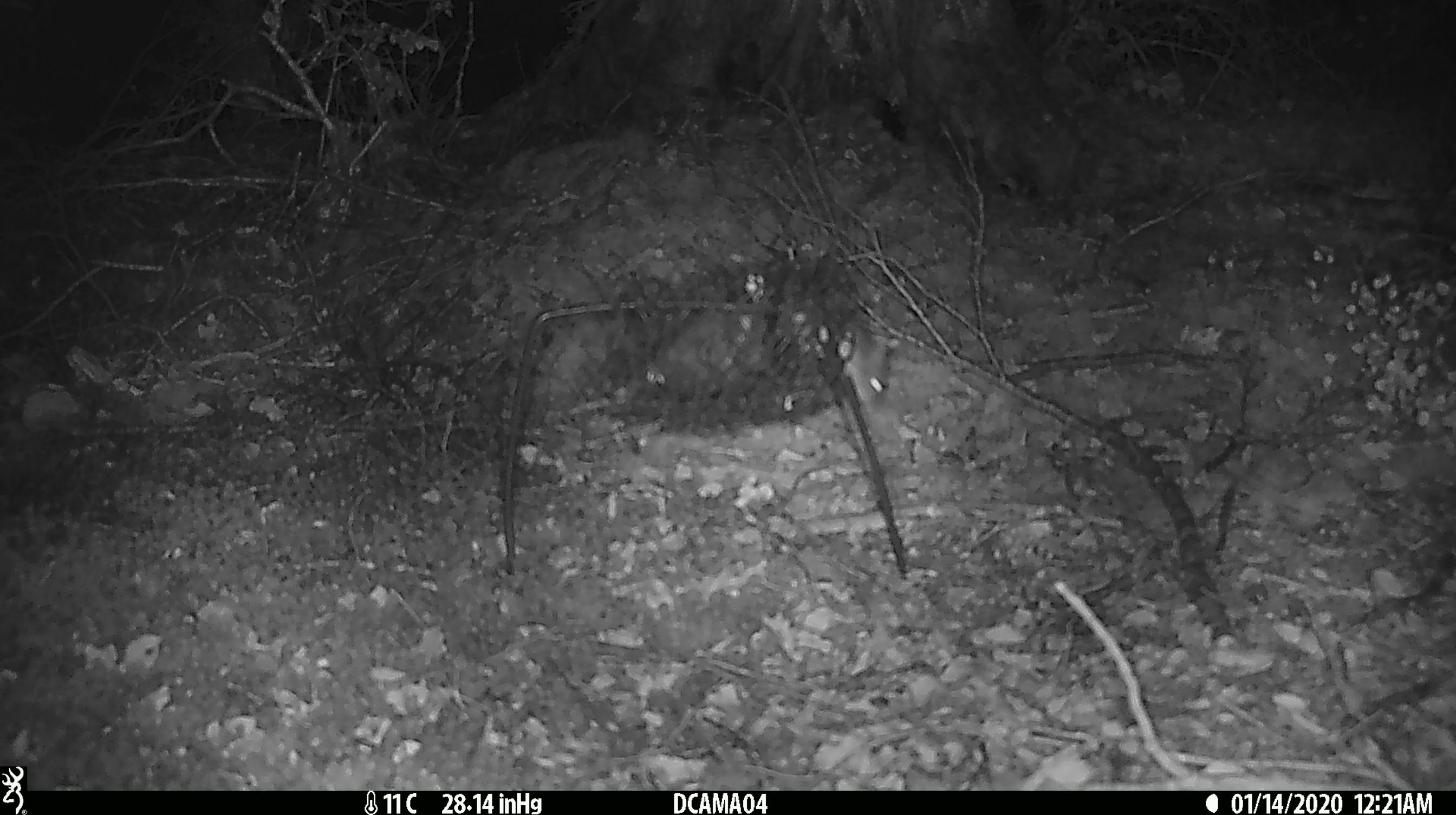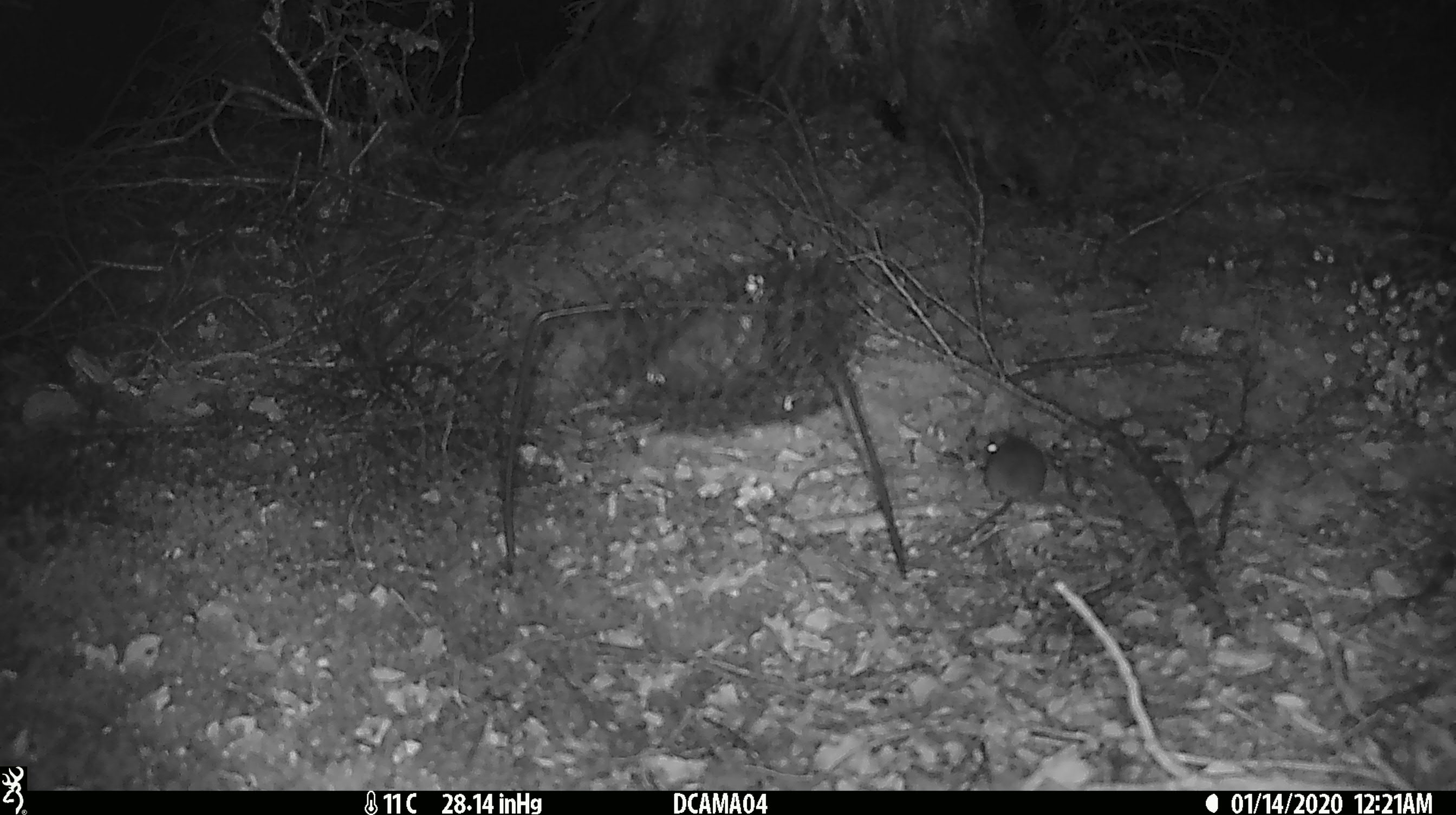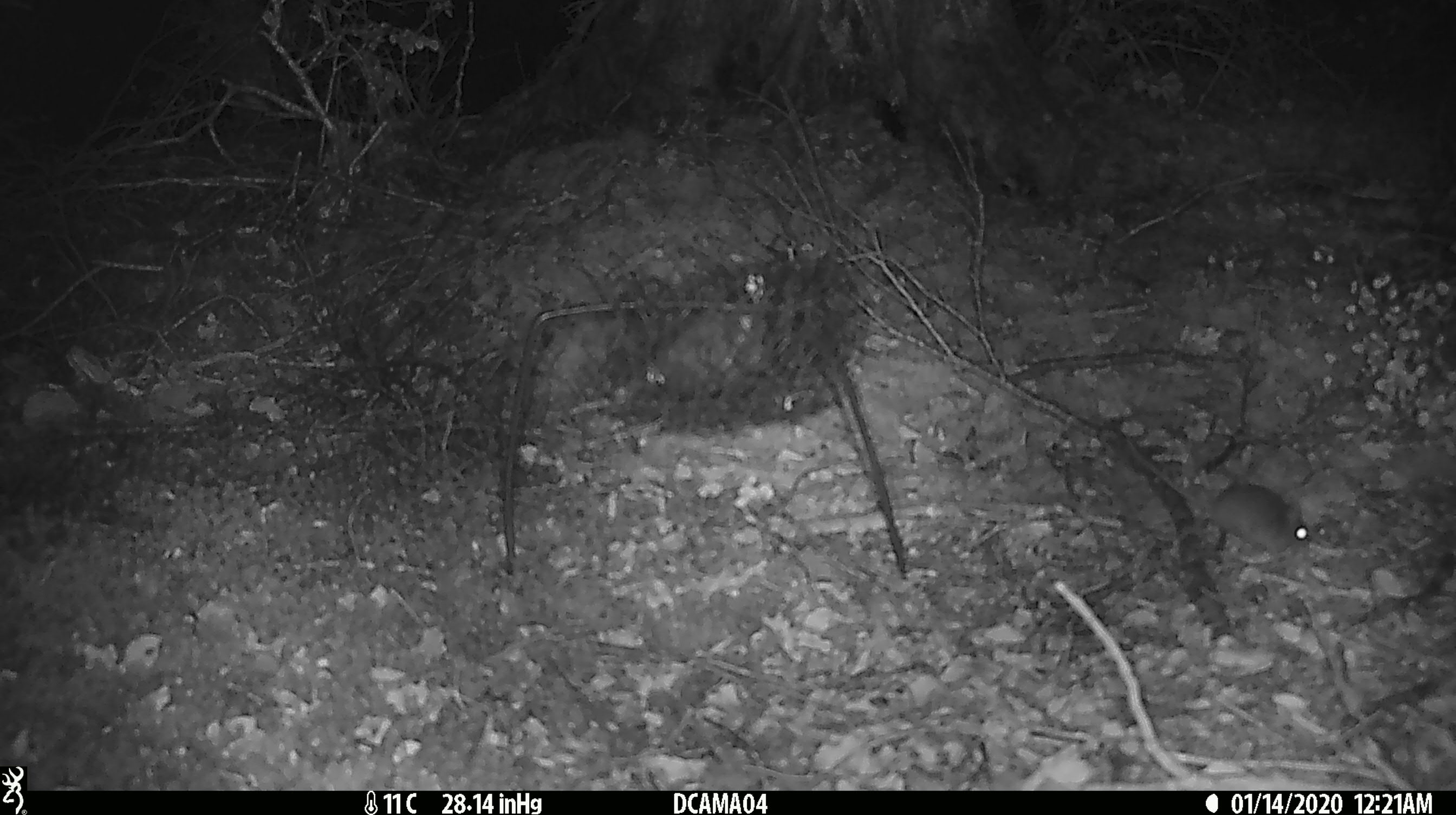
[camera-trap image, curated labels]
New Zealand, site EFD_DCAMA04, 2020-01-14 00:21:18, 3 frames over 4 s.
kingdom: Animalia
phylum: Chordata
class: Mammalia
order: Rodentia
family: Muridae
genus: Mus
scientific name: Mus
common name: mouse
Mouse (Mus).